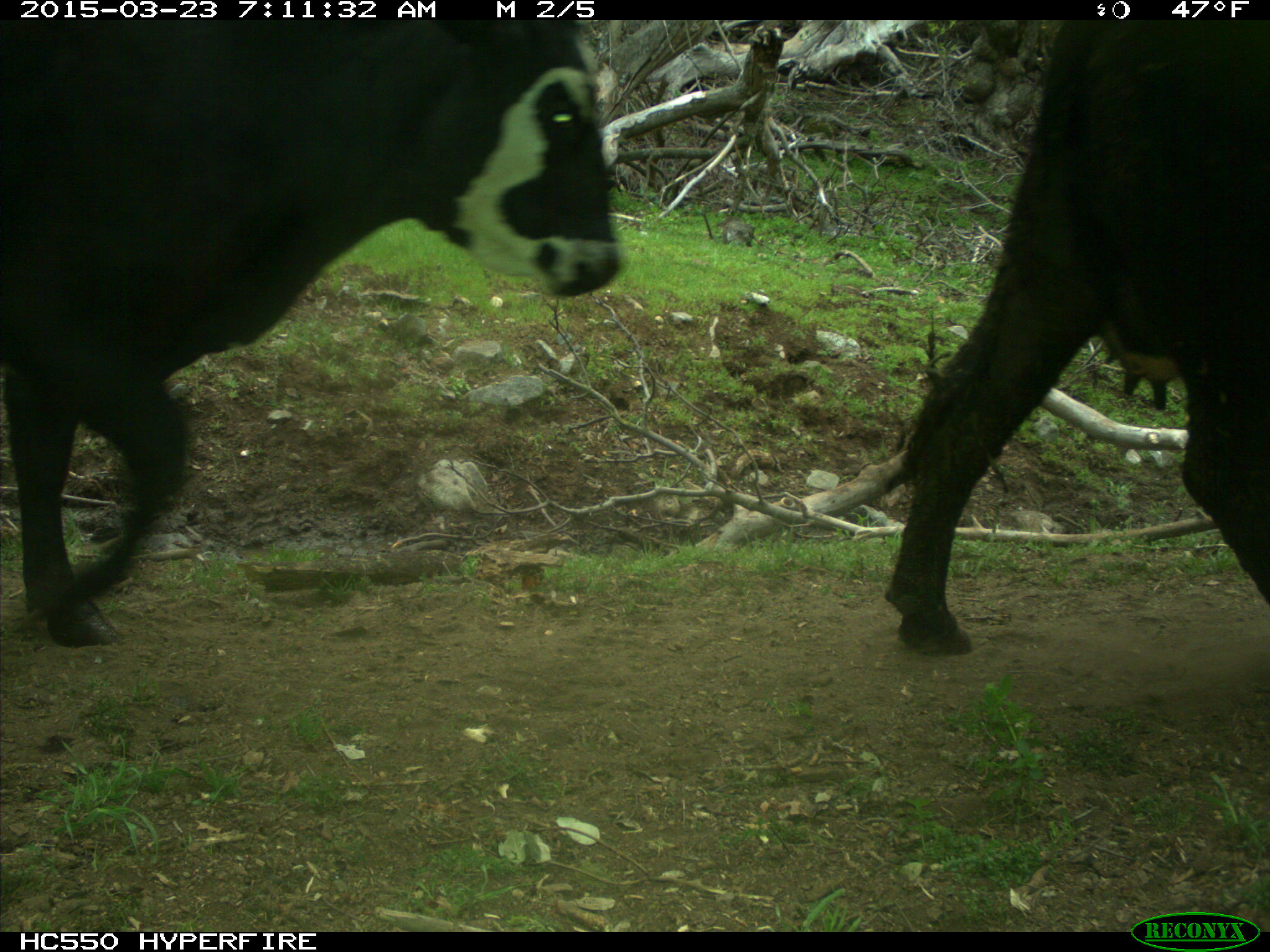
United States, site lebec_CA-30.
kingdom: Animalia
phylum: Chordata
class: Mammalia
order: Artiodactyla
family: Bovidae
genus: Bos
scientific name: Bos taurus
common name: domestic cow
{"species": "Bos taurus (domestic cow)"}